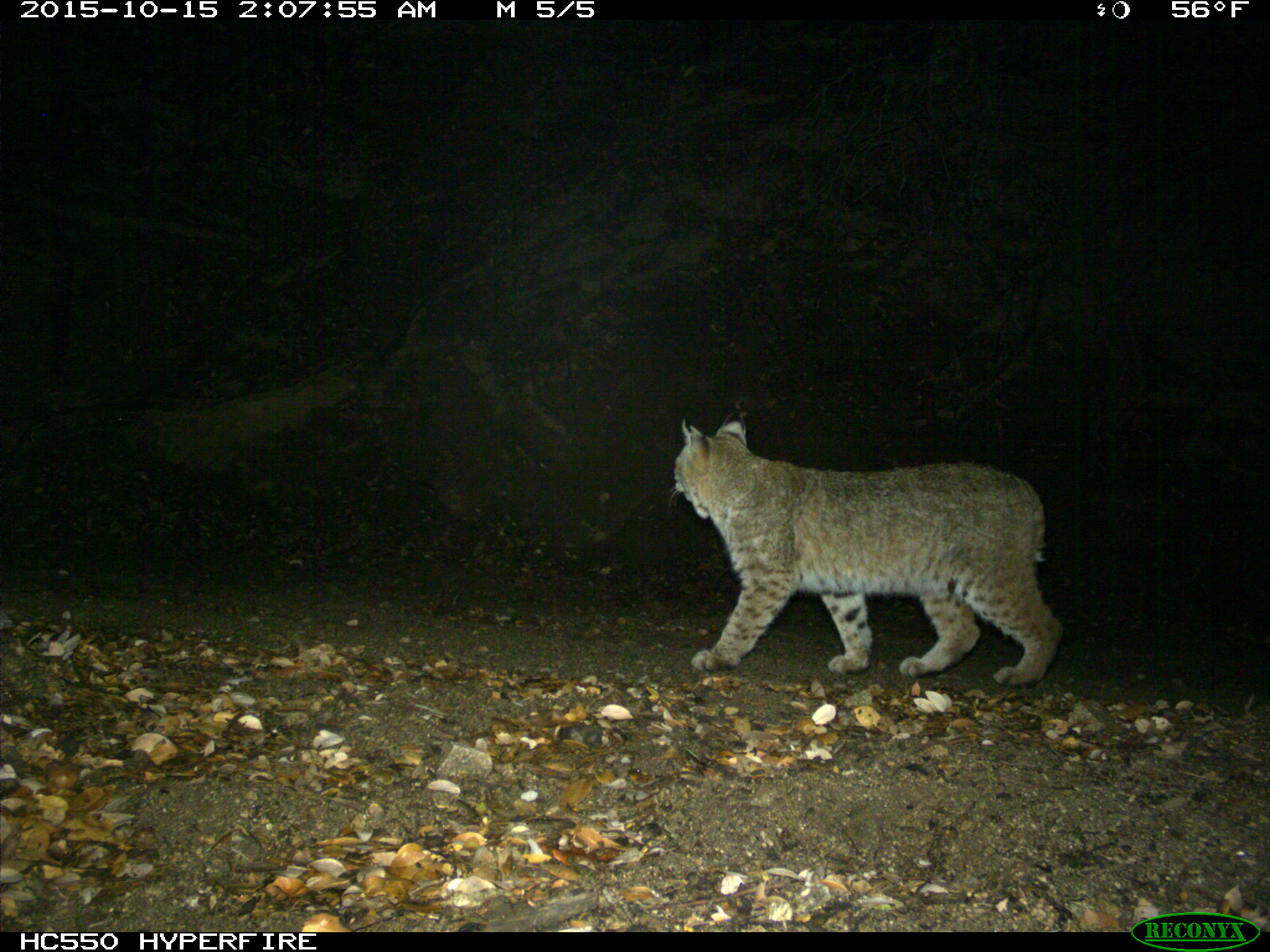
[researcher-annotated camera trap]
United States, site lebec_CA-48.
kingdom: Animalia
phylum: Chordata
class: Mammalia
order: Carnivora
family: Felidae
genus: Lynx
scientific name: Lynx rufus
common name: bobcat